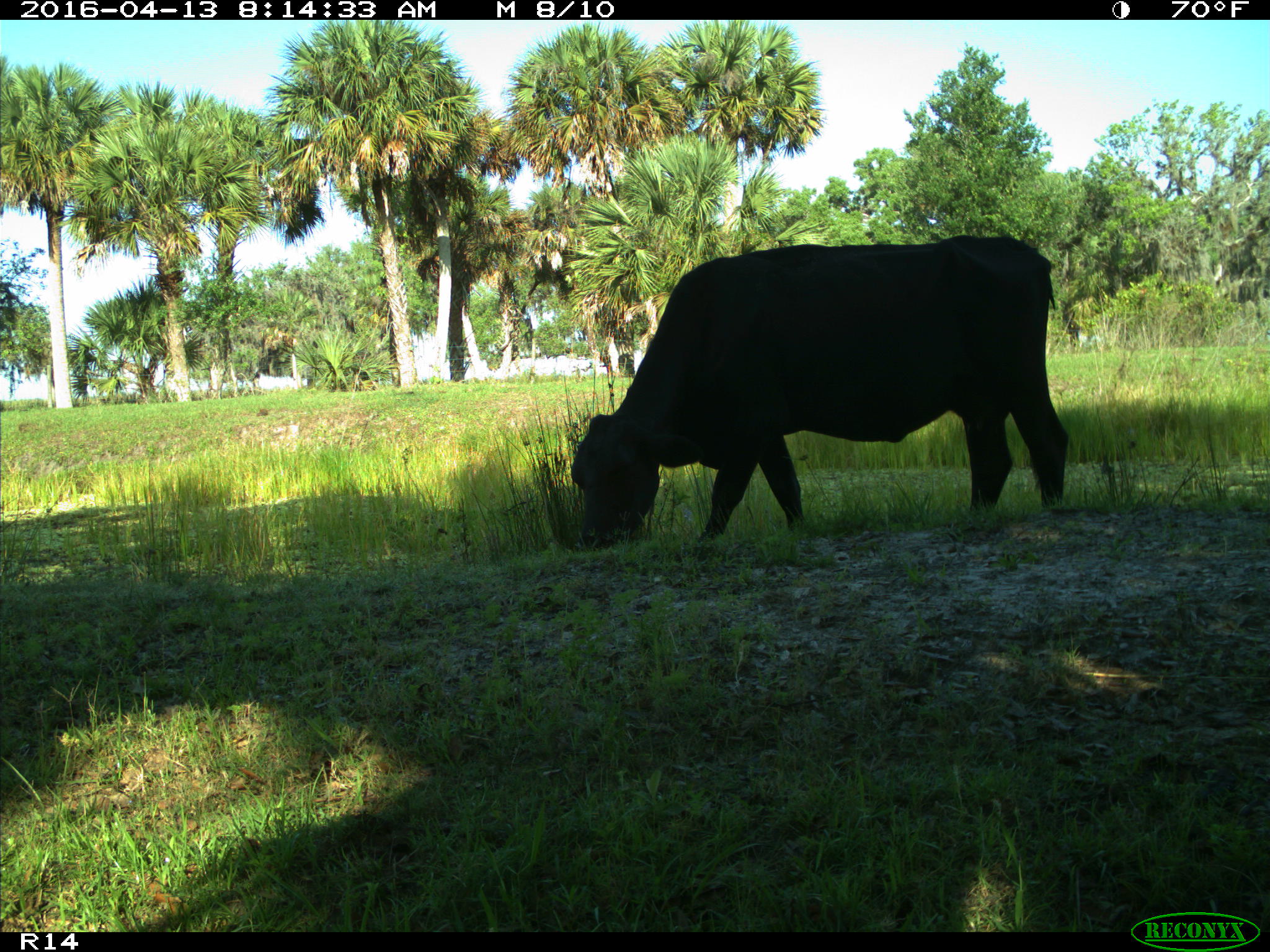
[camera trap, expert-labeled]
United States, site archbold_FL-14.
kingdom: Animalia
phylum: Chordata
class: Mammalia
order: Artiodactyla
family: Bovidae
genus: Bos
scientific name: Bos taurus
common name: domestic cow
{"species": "Bos taurus (domestic cow)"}